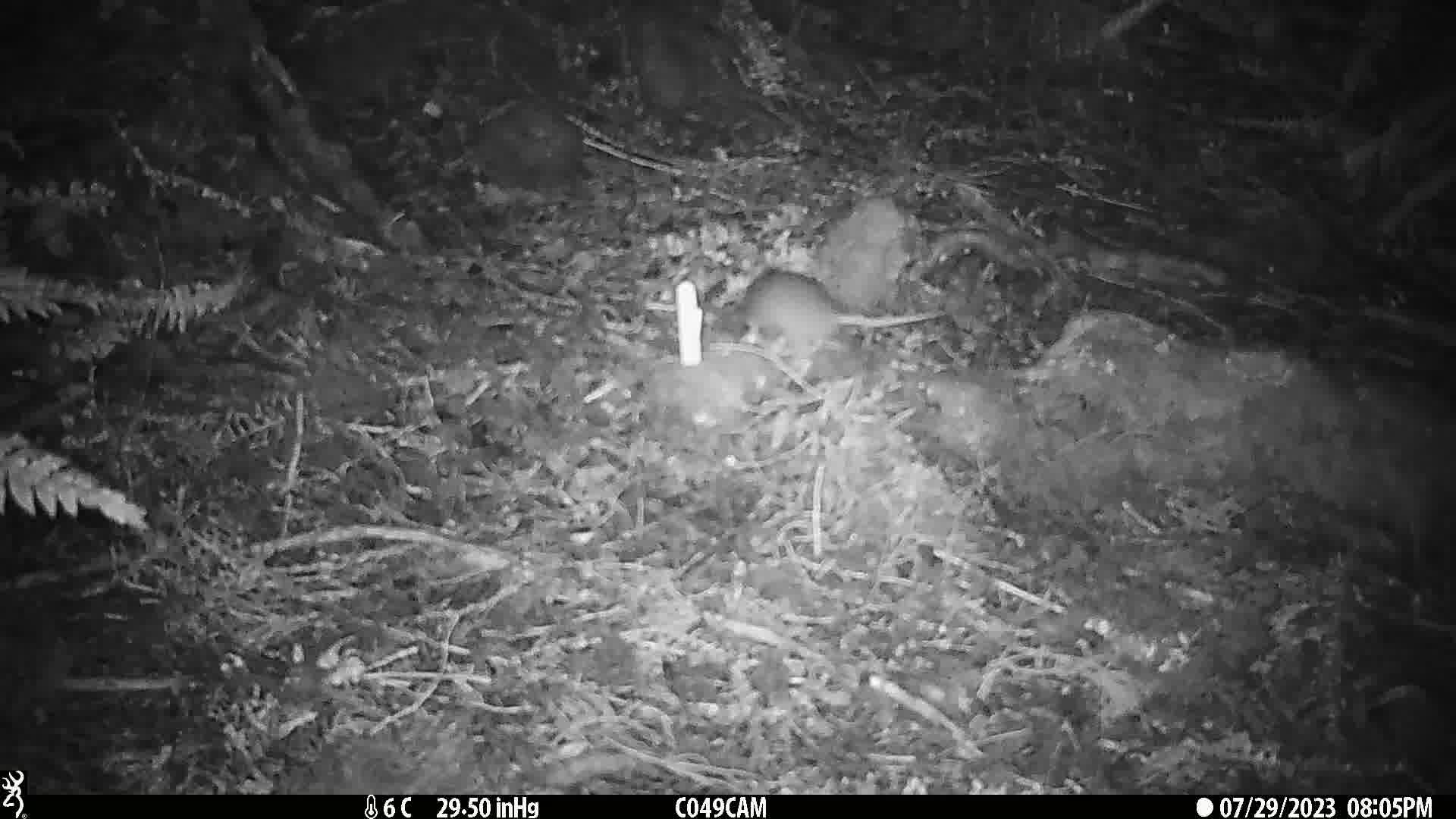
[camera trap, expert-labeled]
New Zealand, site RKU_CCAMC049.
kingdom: Animalia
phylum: Chordata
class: Mammalia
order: Rodentia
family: Muridae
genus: Rattus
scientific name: Rattus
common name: rat